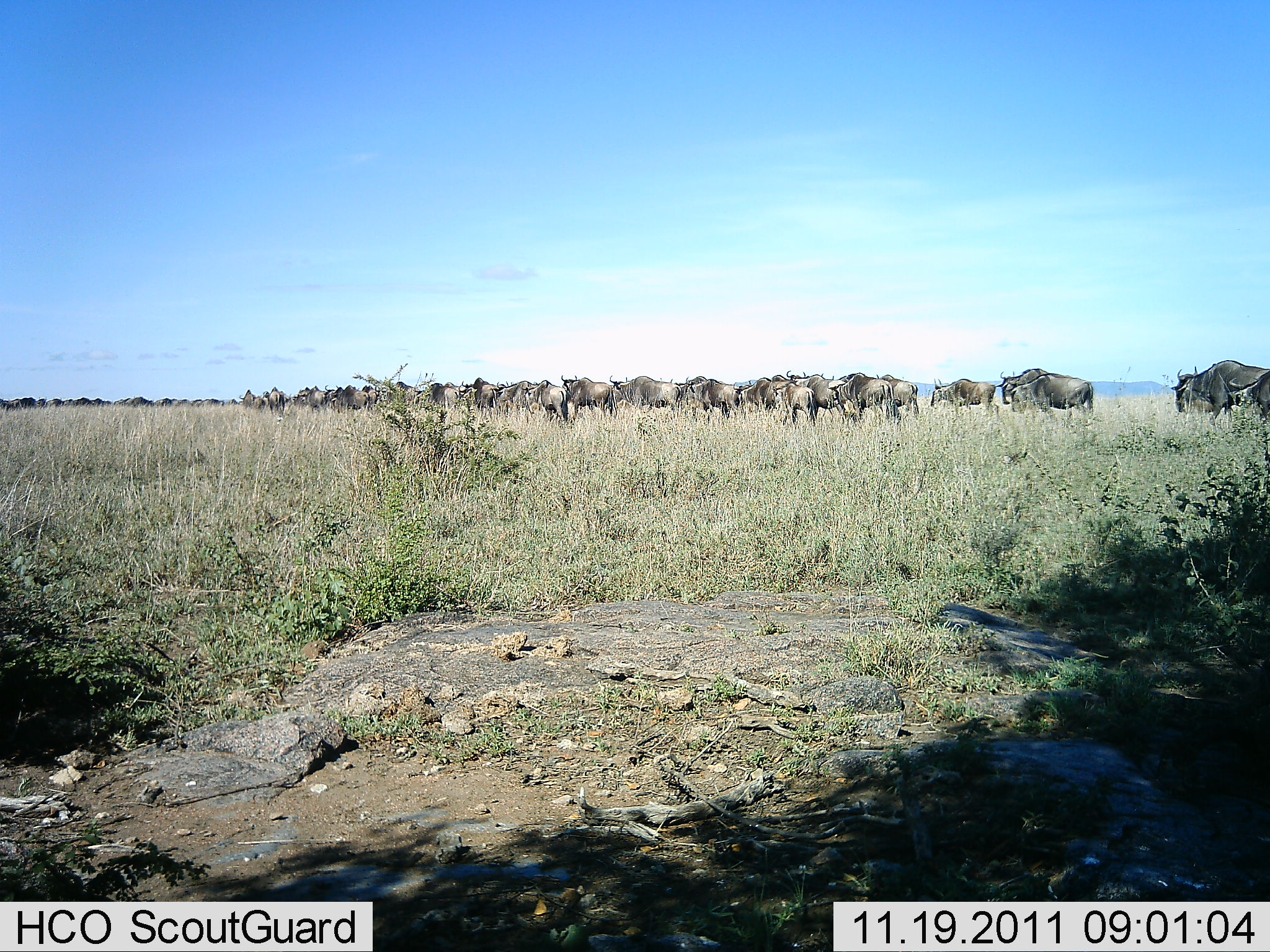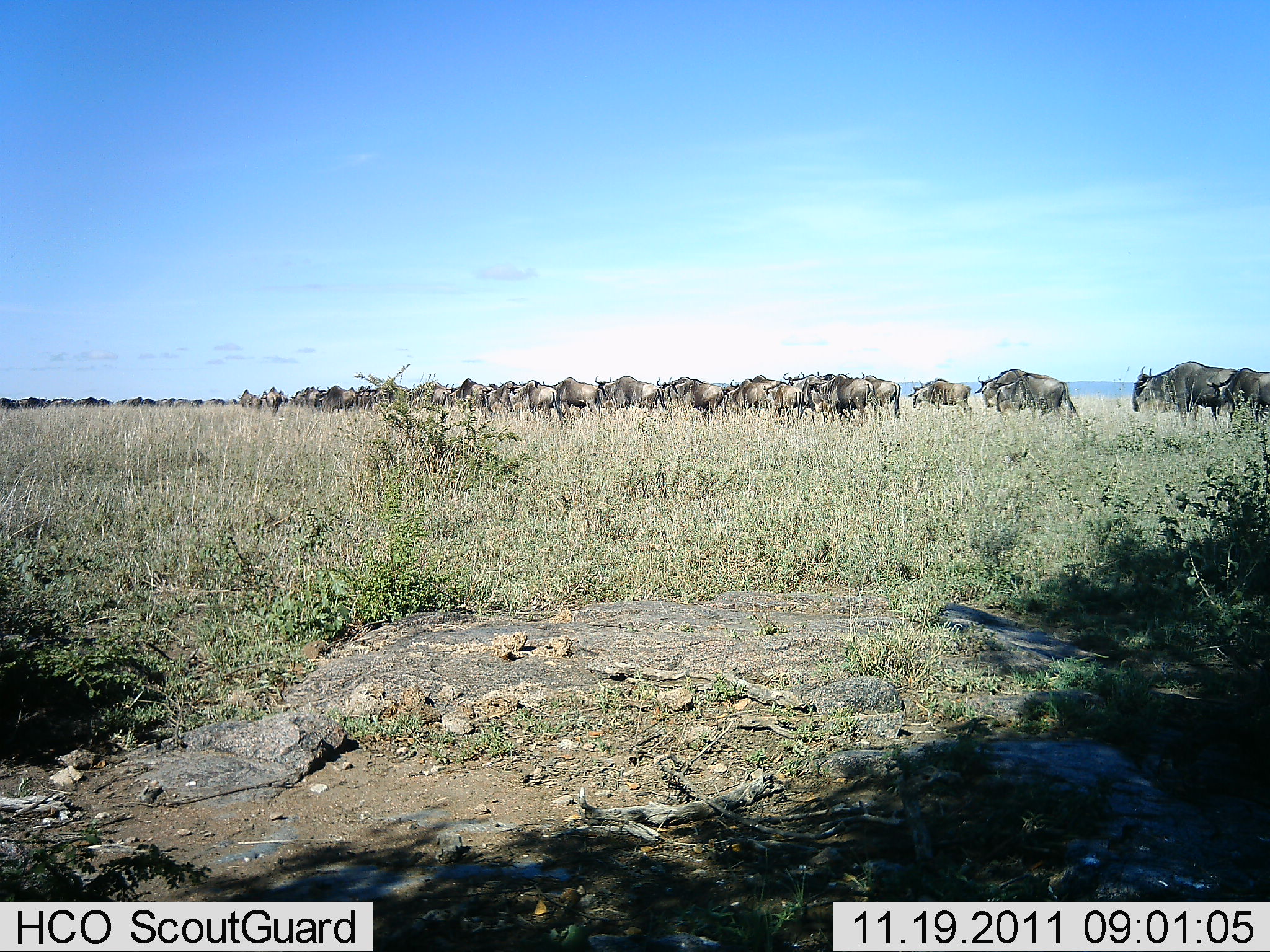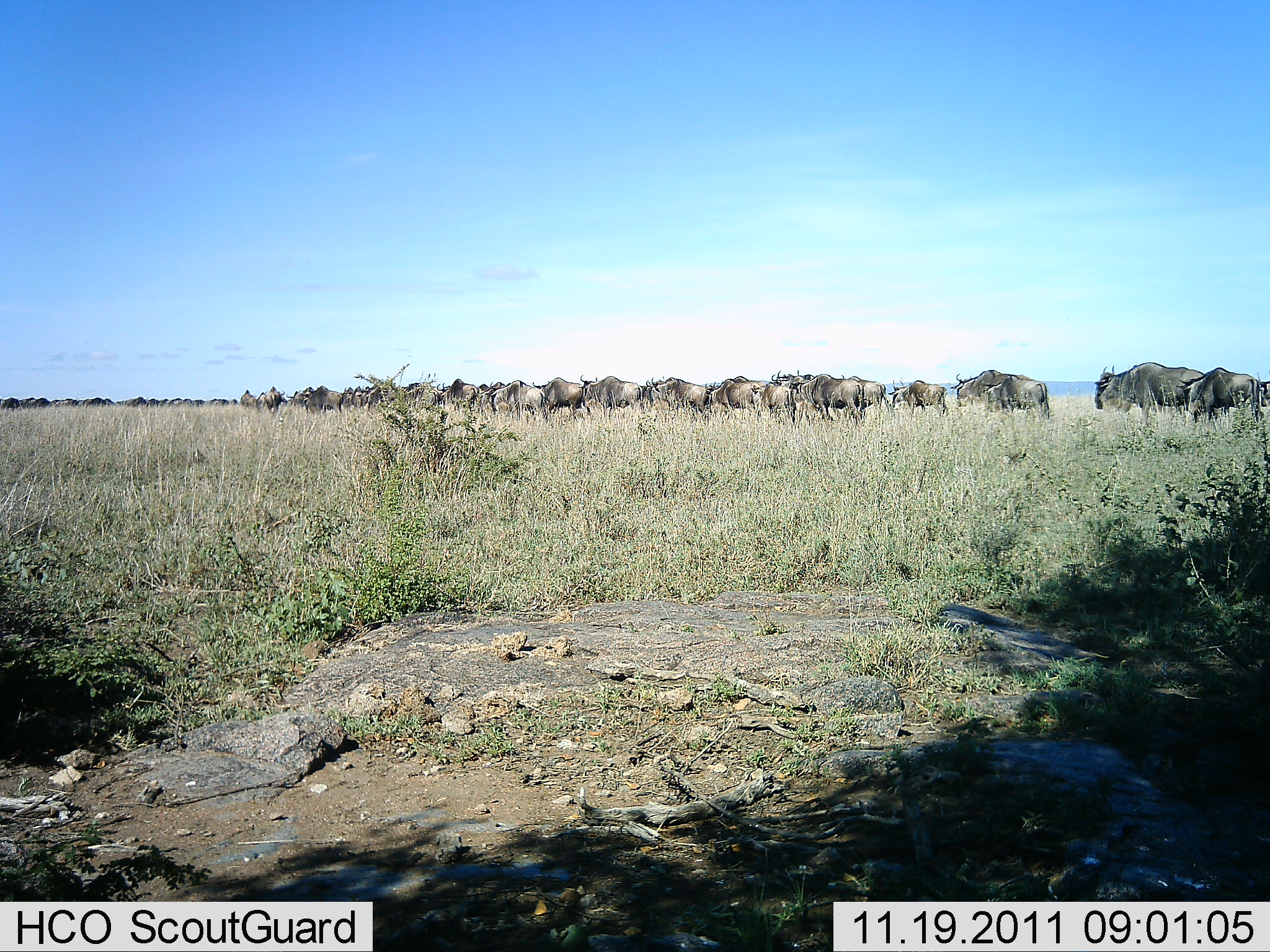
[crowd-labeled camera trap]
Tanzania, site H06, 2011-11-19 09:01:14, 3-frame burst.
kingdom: Animalia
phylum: Chordata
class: Mammalia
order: Artiodactyla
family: Bovidae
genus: Connochaetes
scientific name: Connochaetes taurinus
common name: blue wildebeest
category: wildebeest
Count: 11-50.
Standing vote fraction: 8%.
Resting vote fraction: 0%.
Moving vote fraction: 92%.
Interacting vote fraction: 0%.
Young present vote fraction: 0%.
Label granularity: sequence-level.